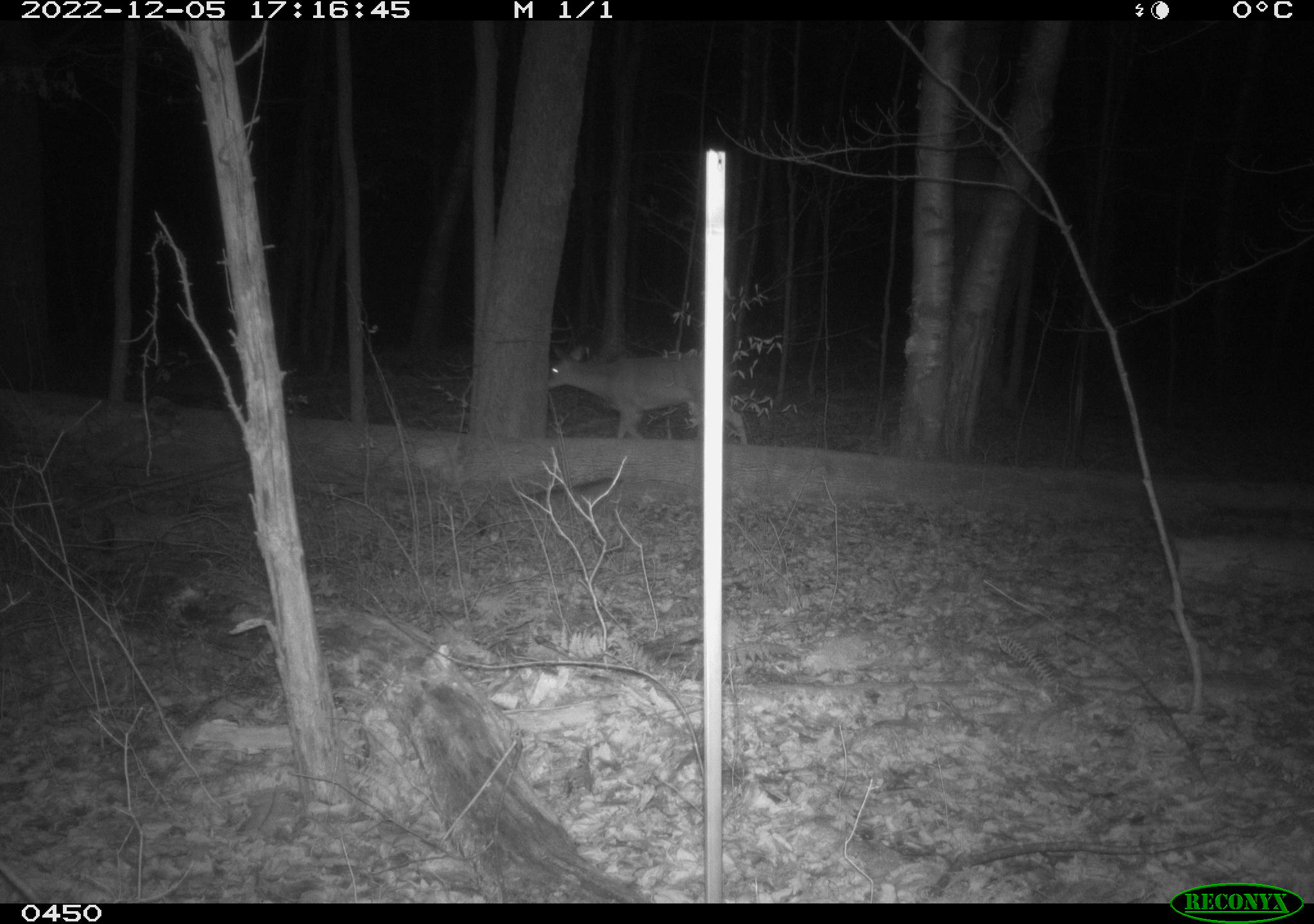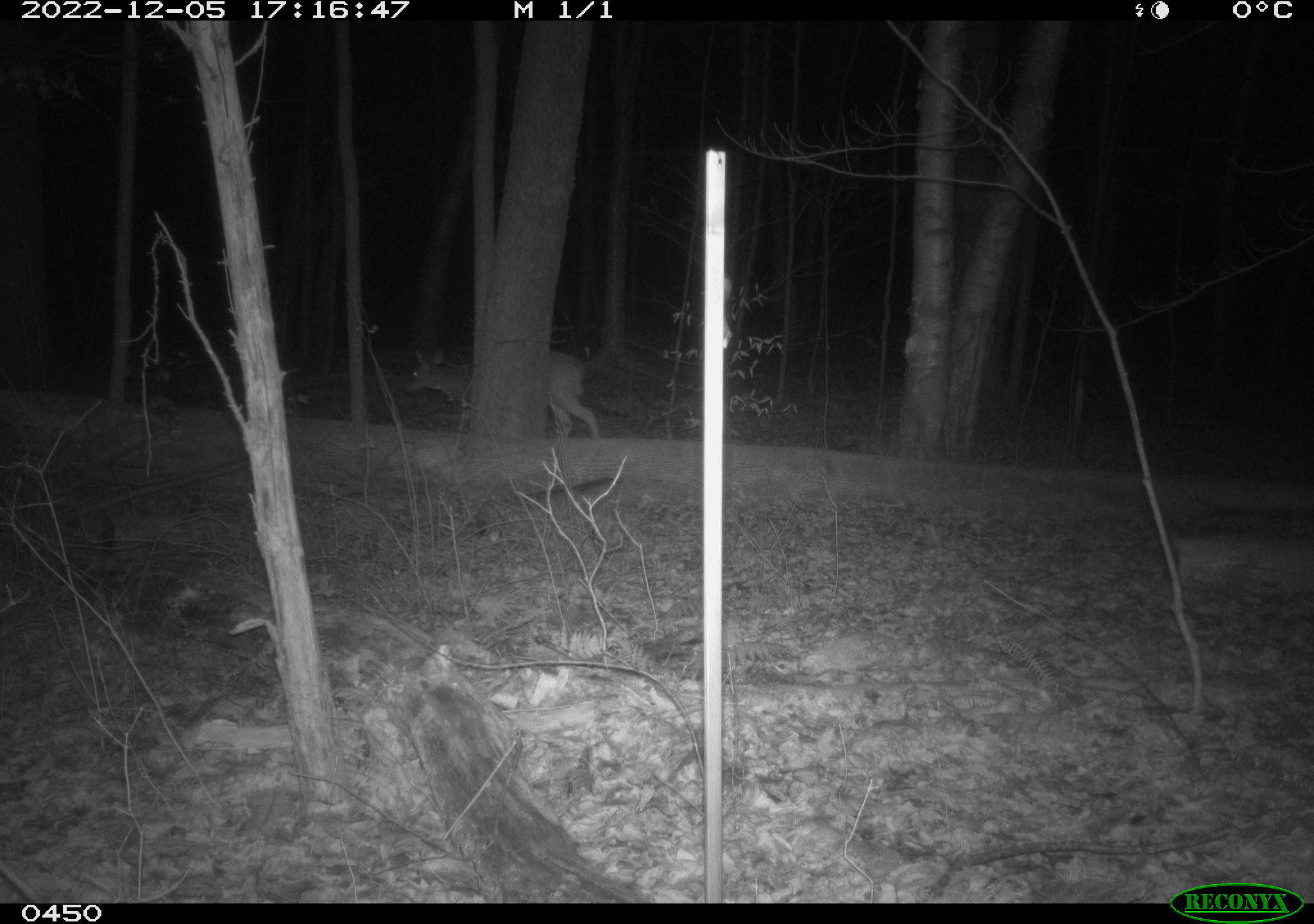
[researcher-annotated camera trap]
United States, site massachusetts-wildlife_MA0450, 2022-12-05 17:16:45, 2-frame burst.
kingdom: Animalia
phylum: Chordata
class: Mammalia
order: Artiodactyla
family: Cervidae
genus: Odocoileus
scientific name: Odocoileus virginianus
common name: white-tailed deer